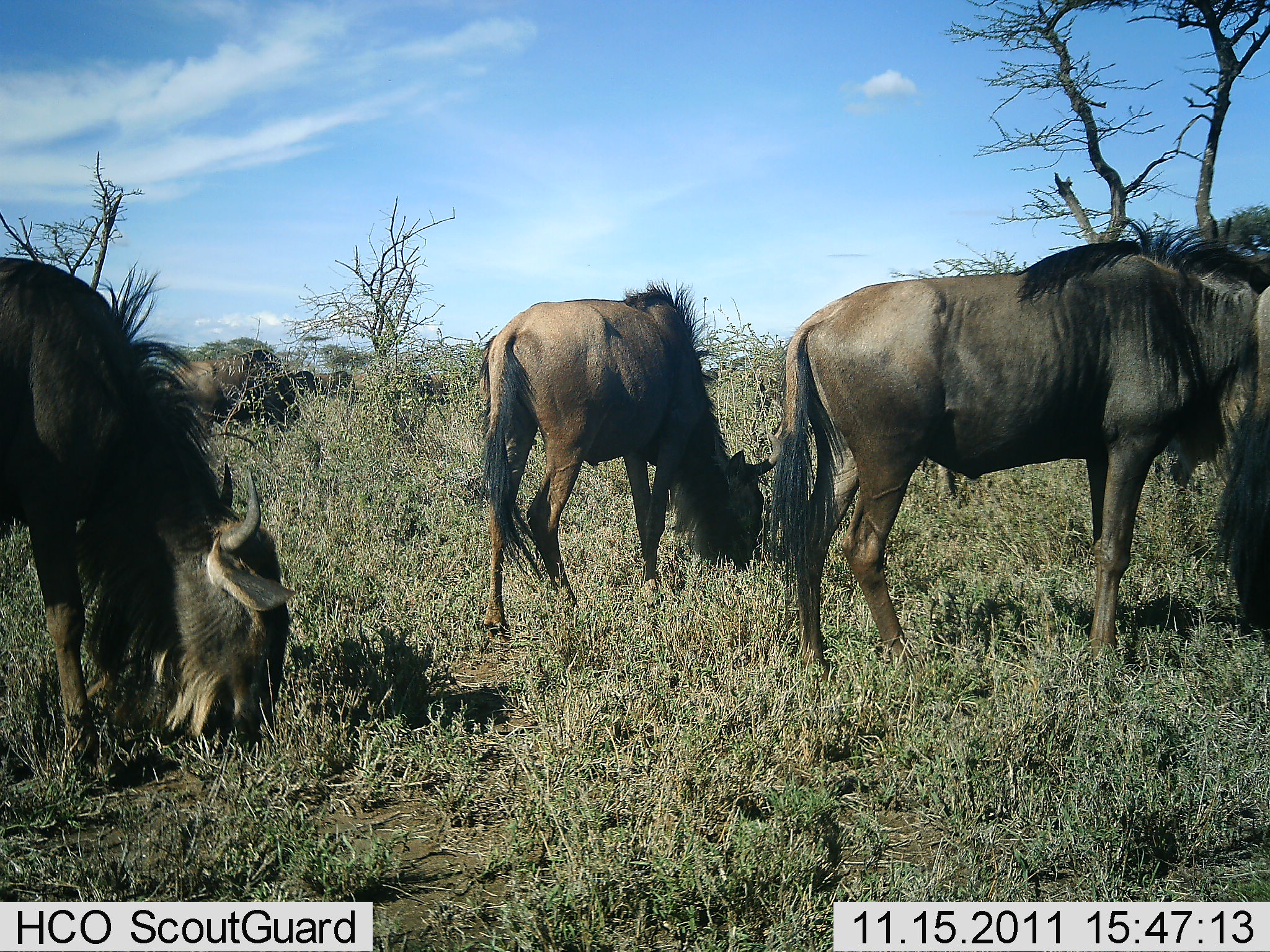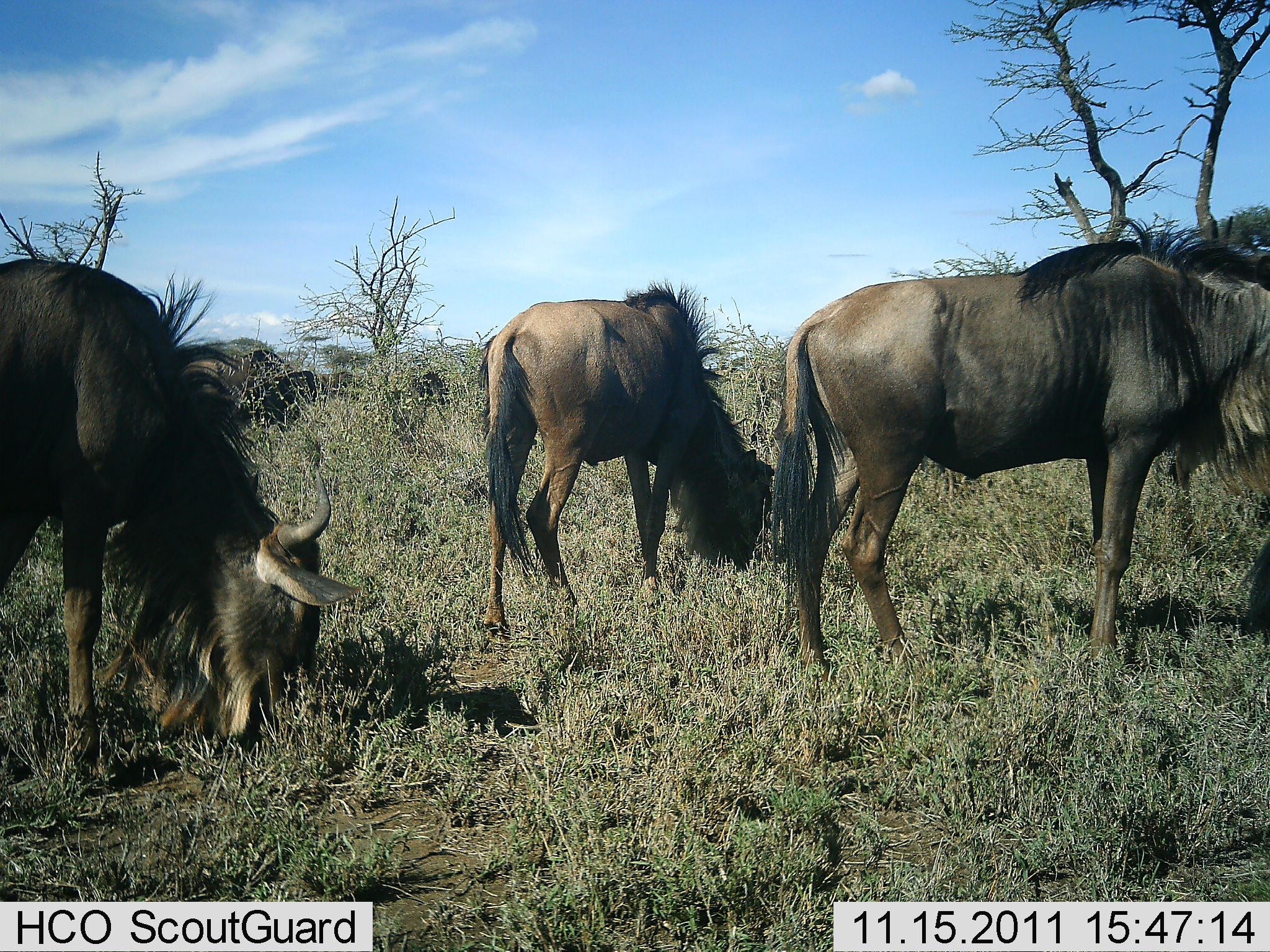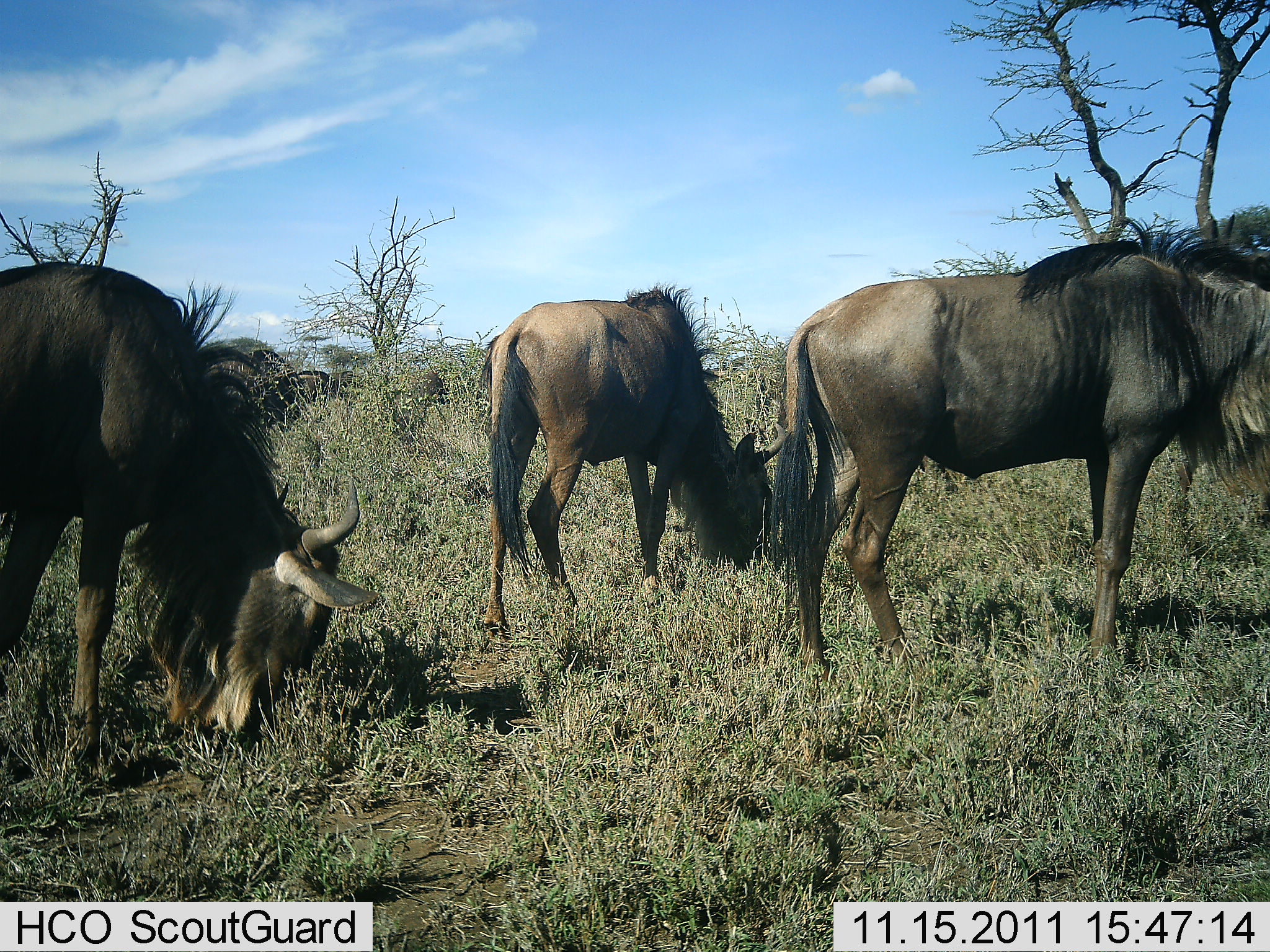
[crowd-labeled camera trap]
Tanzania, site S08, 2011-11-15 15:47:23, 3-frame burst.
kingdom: Animalia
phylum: Chordata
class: Mammalia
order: Artiodactyla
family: Bovidae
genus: Connochaetes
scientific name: Connochaetes taurinus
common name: blue wildebeest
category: wildebeest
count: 4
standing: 53%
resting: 0%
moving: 13%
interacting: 0%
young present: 0%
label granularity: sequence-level